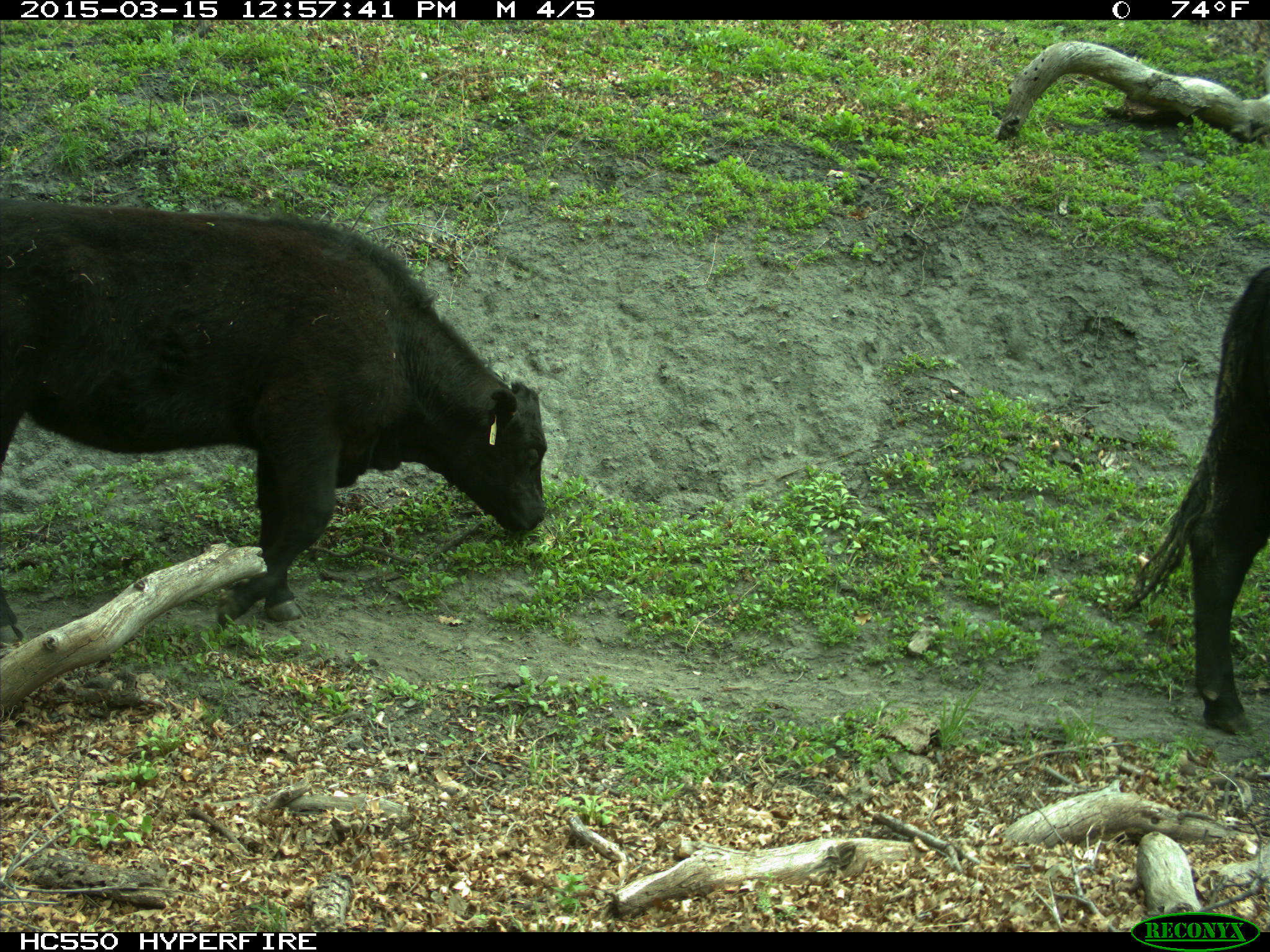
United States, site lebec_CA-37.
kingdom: Animalia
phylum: Chordata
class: Mammalia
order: Artiodactyla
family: Bovidae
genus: Bos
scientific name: Bos taurus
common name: domestic cow